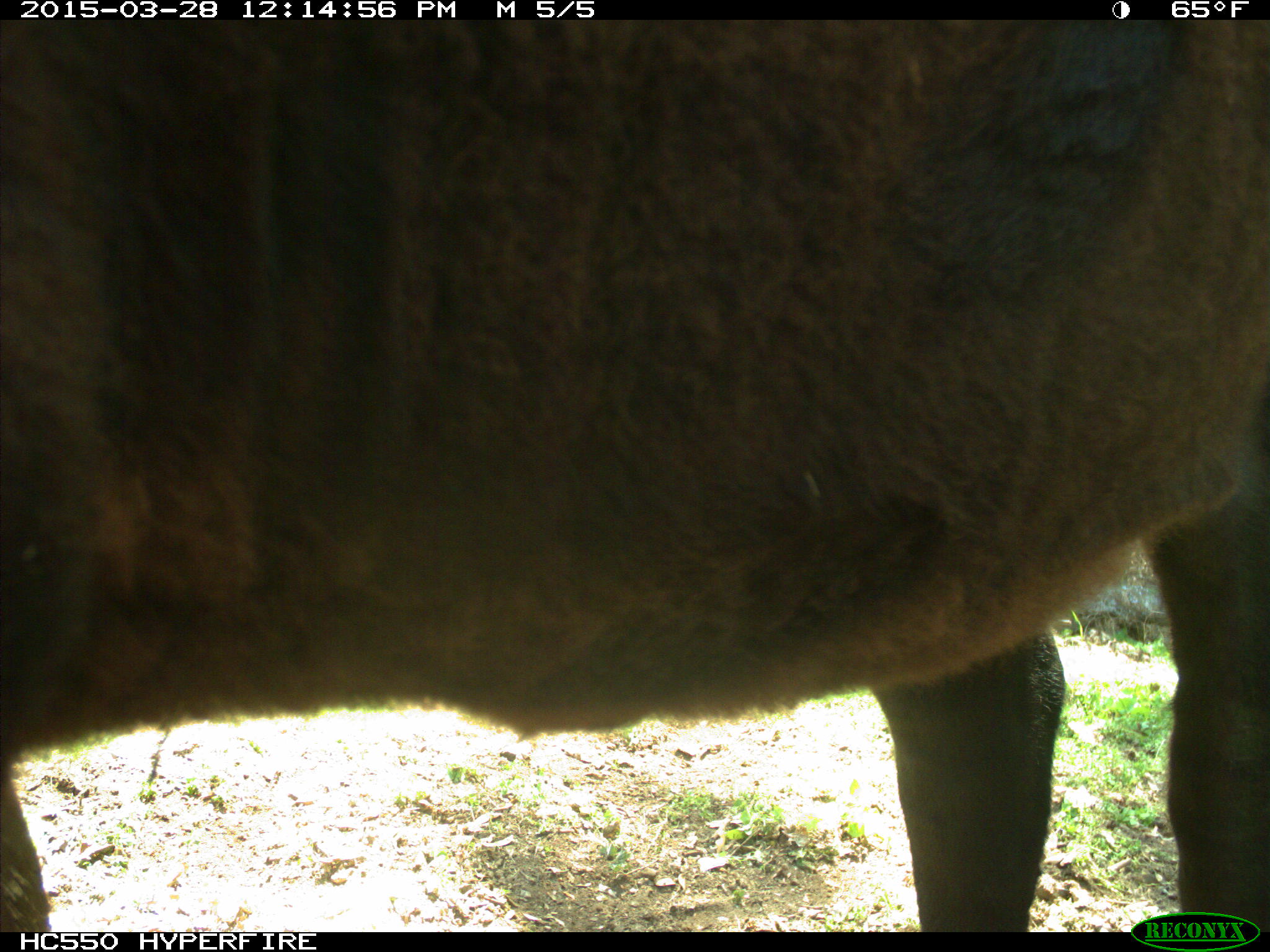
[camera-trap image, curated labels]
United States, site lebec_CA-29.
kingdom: Animalia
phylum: Chordata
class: Mammalia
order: Artiodactyla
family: Bovidae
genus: Bos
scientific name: Bos taurus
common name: domestic cow